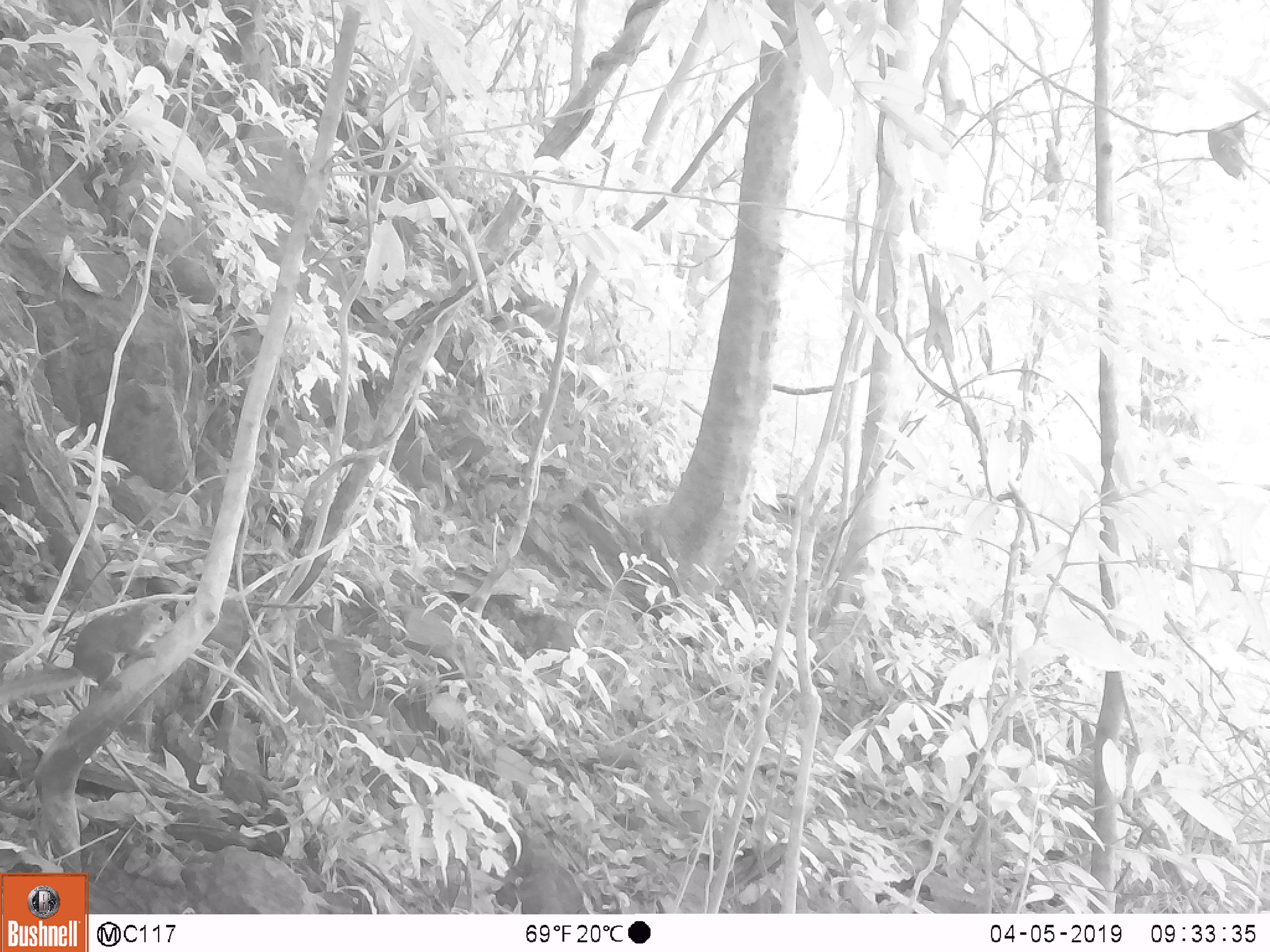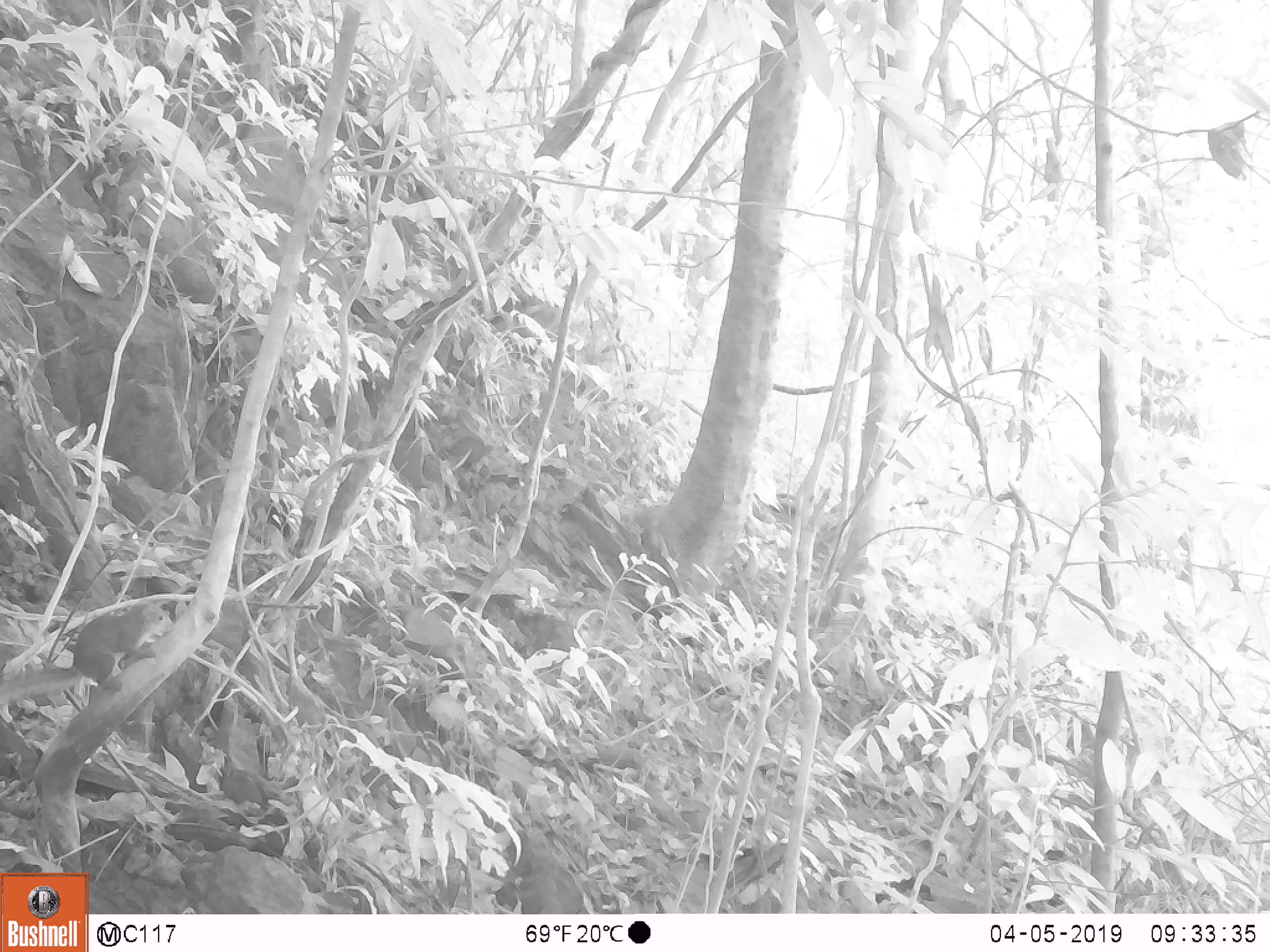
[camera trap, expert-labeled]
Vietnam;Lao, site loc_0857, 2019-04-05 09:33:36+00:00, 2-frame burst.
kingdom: Animalia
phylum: Chordata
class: Mammalia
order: Rodentia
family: Sciuridae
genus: Dremomys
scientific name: Dremomys rufigenis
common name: red-cheeked squirrel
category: red cheeked squirrel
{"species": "red cheeked squirrel (red-cheeked squirrel) (Dremomys rufigenis)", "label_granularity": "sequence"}